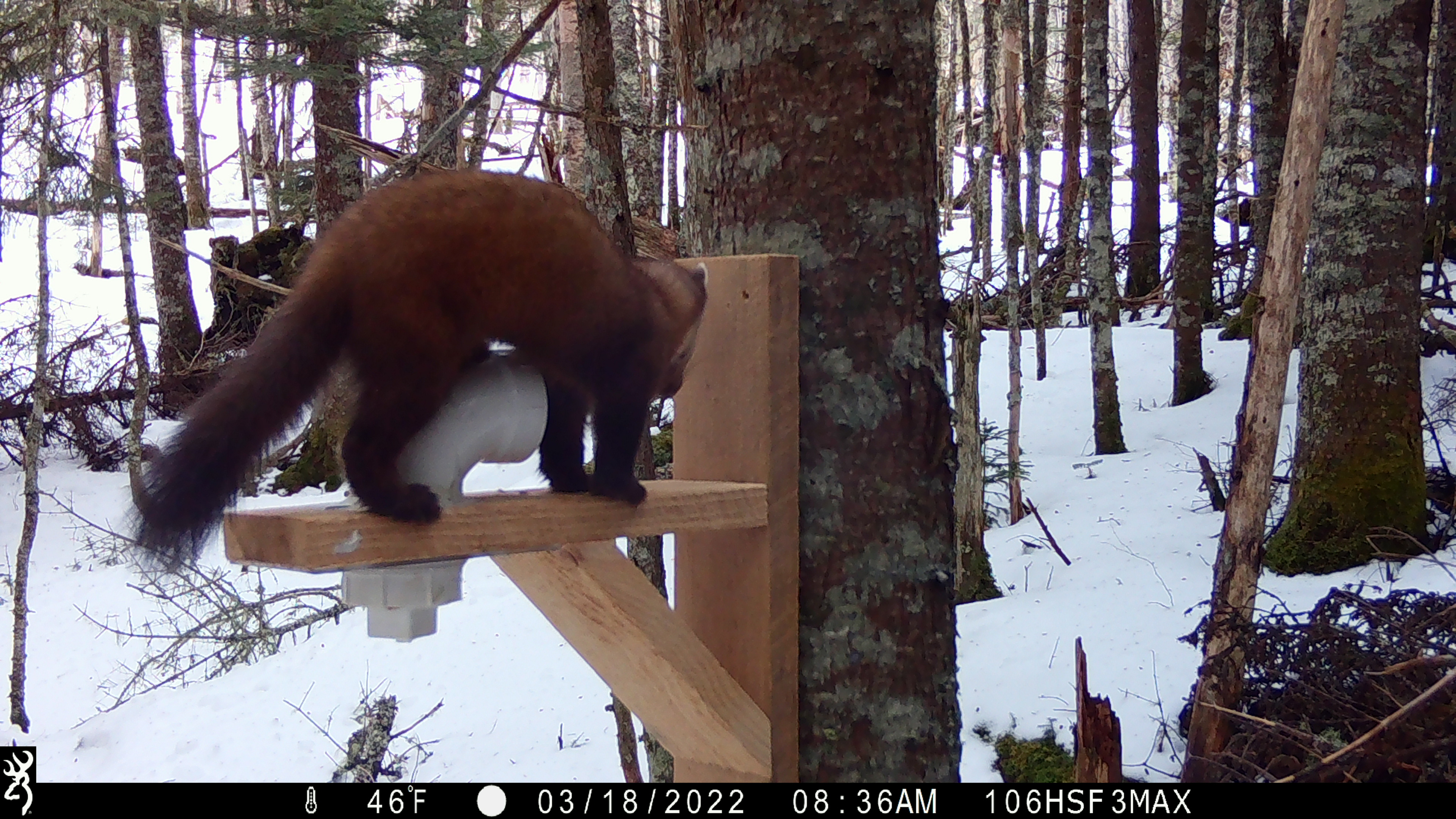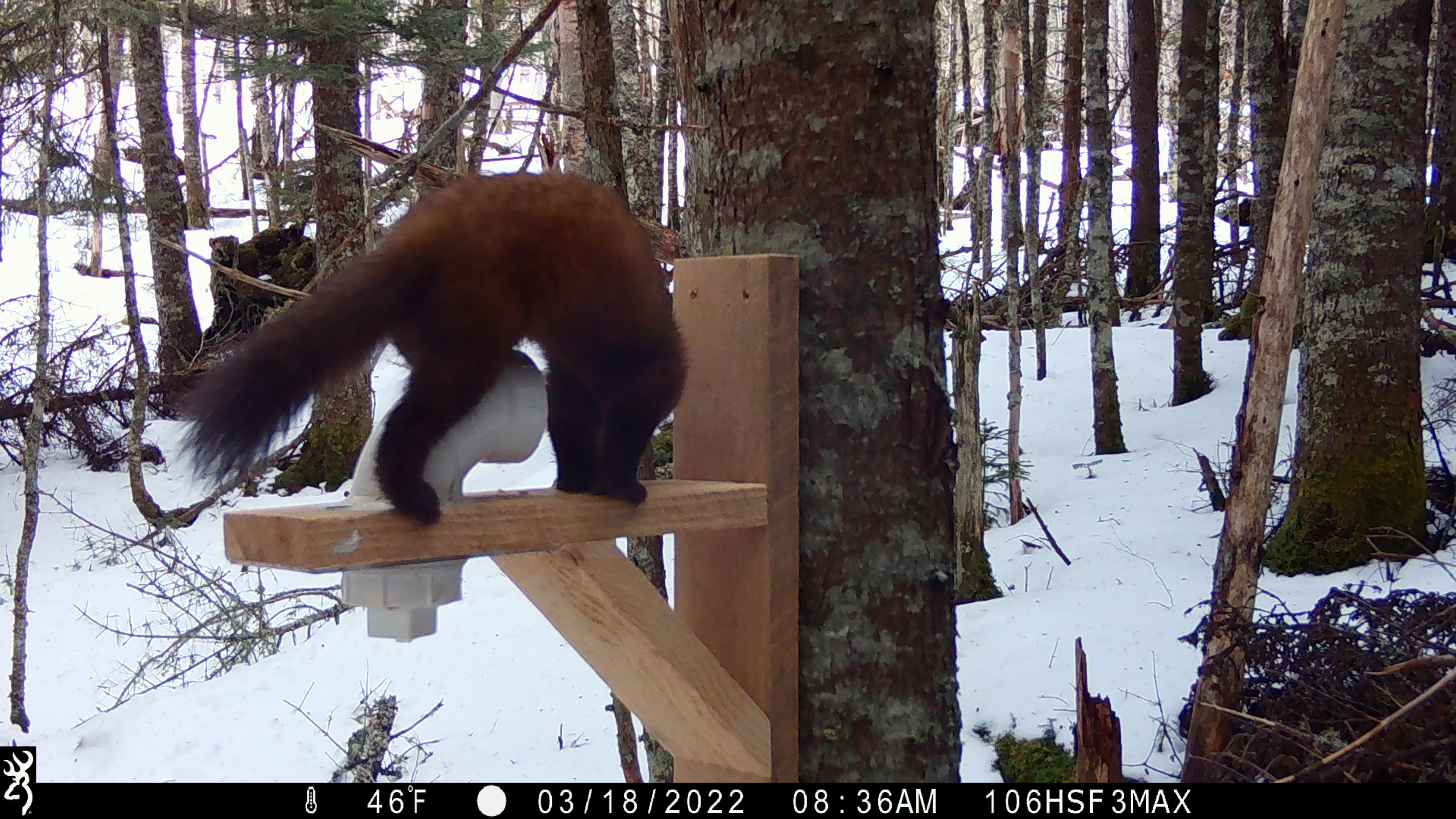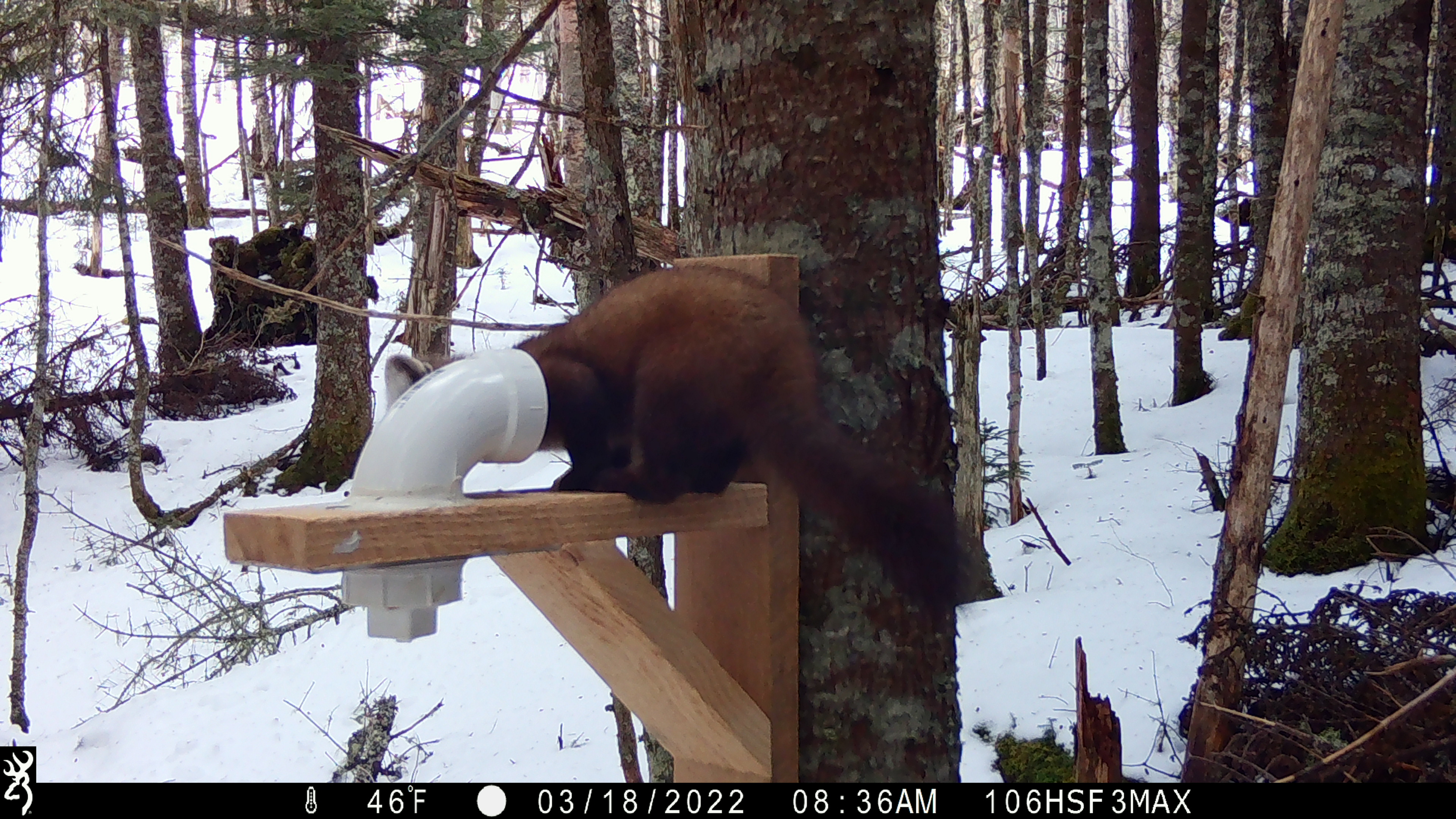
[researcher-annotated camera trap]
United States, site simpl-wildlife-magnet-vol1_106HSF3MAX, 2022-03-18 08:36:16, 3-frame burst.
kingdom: Animalia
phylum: Chordata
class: Mammalia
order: Carnivora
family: Mustelidae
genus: Martes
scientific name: Martes americana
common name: american marten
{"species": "american marten (Martes americana)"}